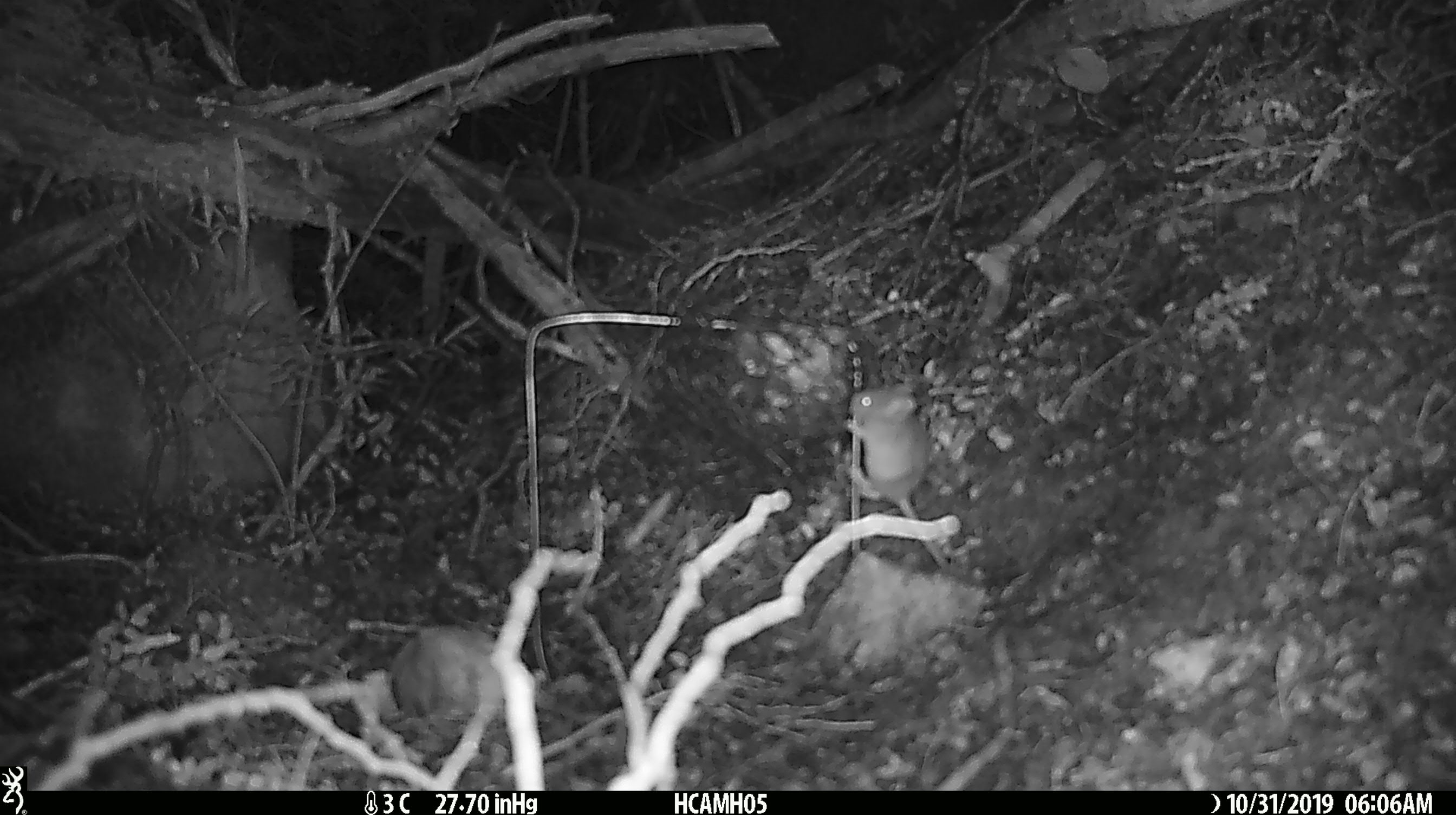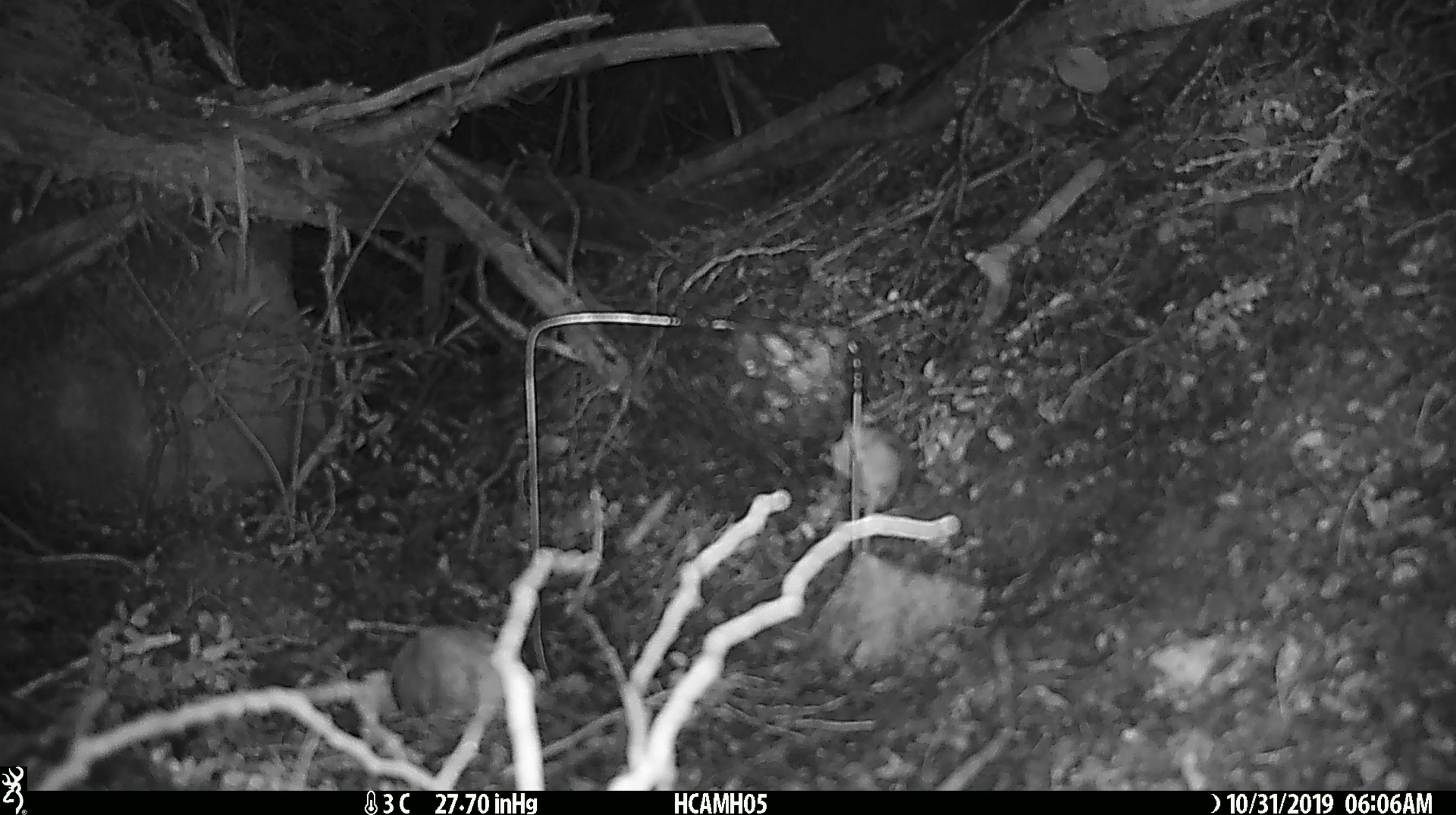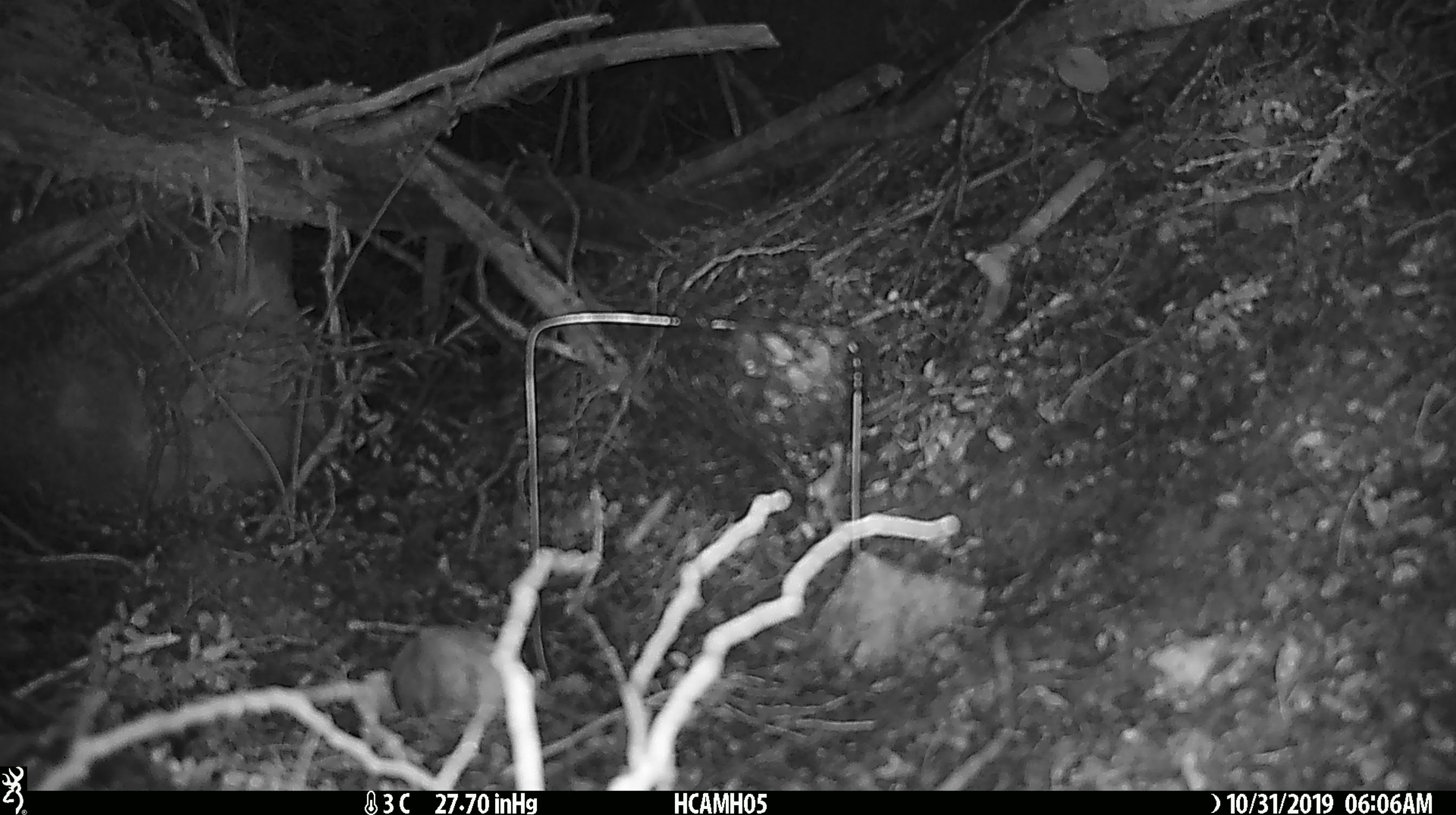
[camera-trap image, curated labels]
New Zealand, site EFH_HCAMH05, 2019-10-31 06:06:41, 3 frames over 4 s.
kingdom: Animalia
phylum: Chordata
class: Mammalia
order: Rodentia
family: Muridae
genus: Mus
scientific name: Mus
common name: mouse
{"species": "mouse (Mus)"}